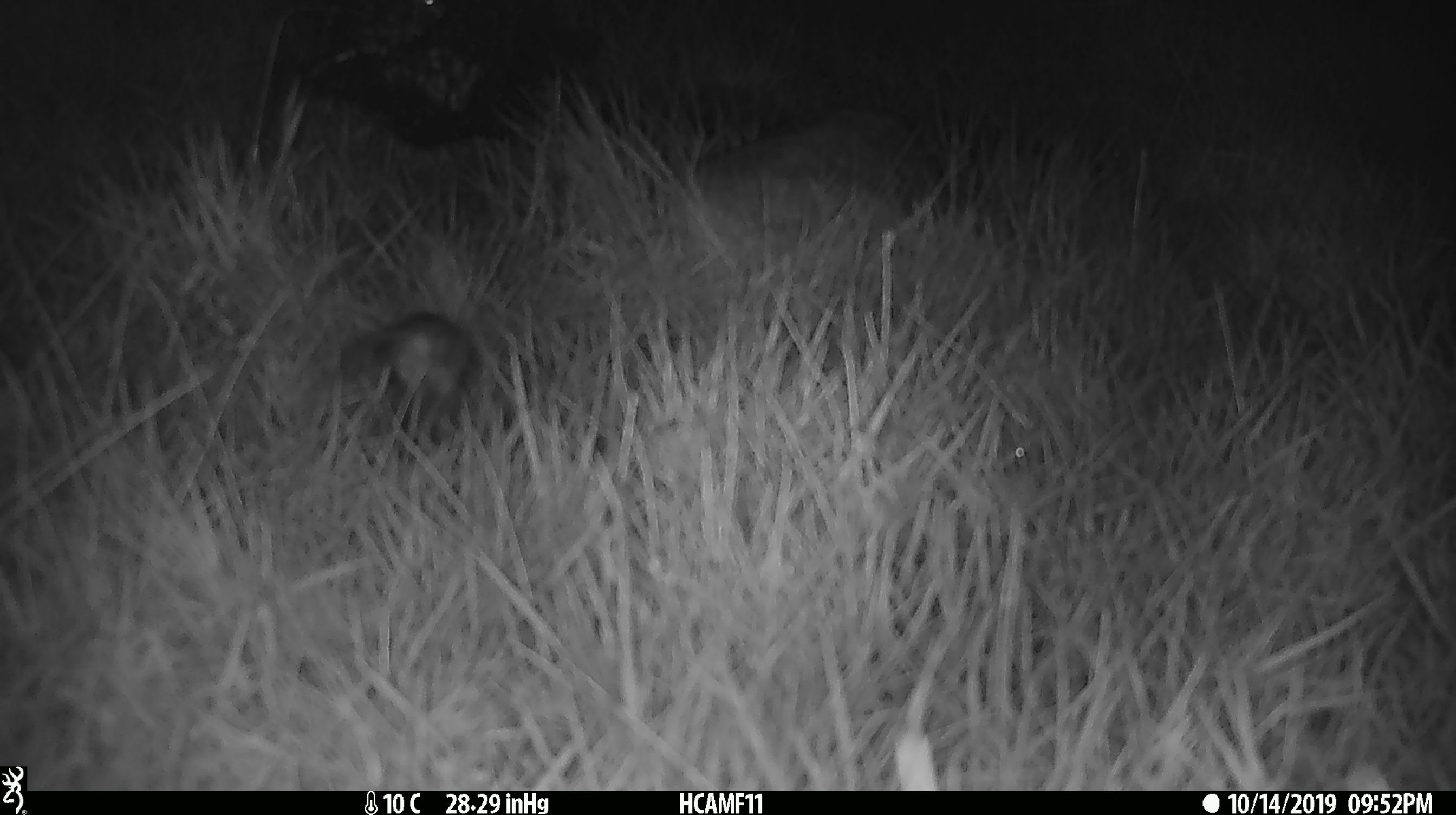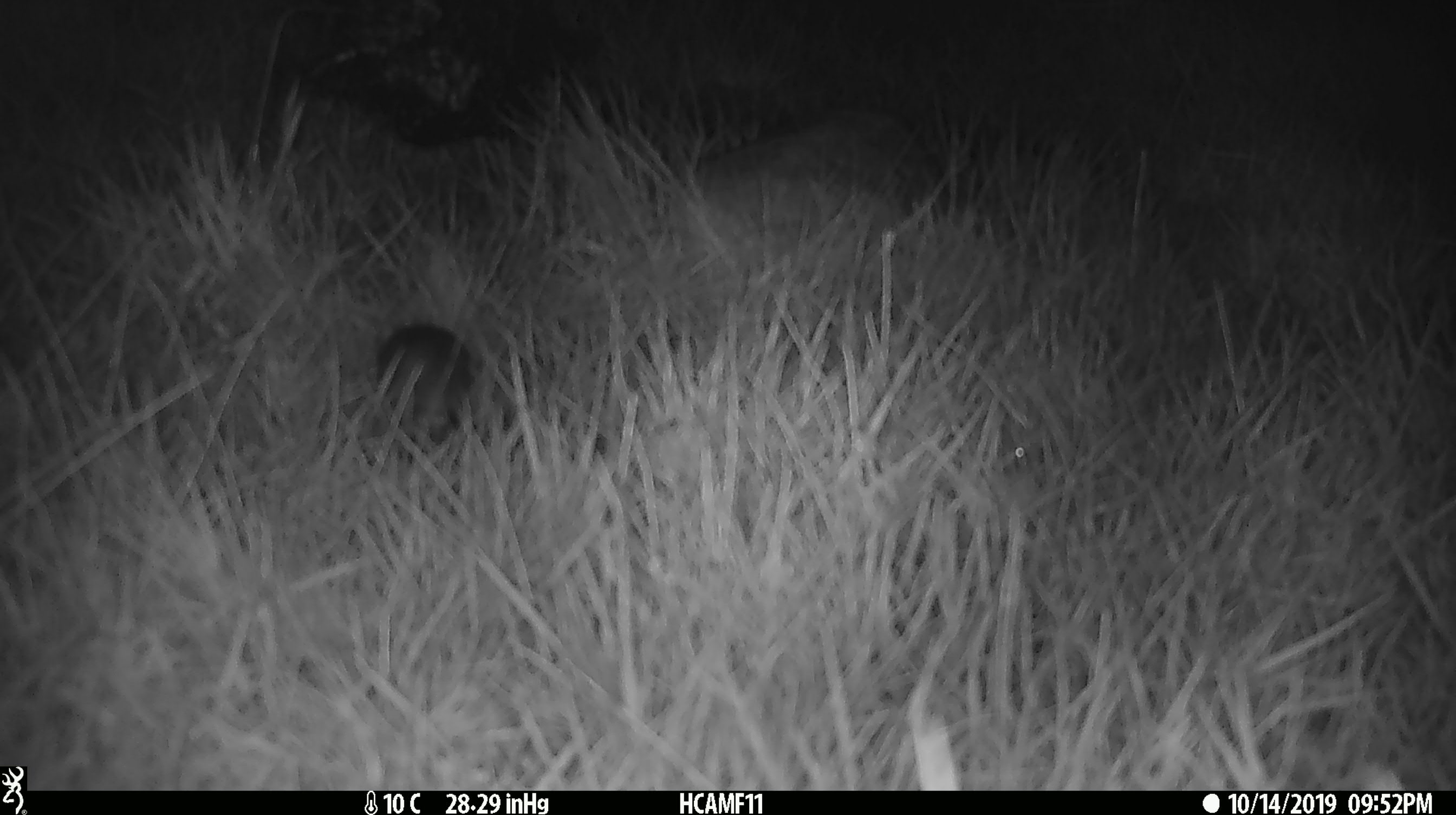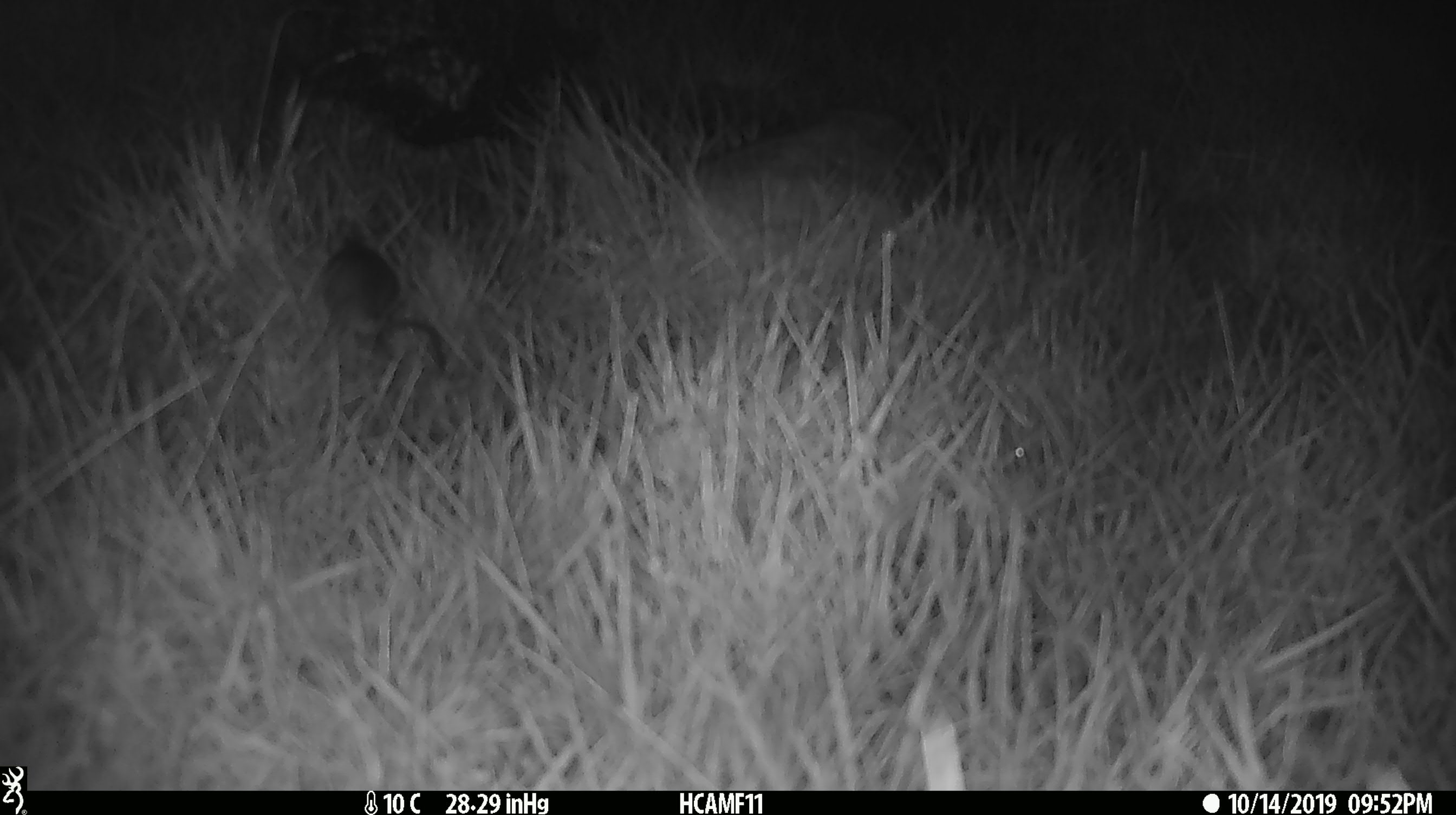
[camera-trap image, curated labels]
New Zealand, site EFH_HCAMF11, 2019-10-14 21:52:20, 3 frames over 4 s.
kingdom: Animalia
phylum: Chordata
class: Mammalia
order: Rodentia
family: Muridae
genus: Mus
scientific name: Mus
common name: mouse